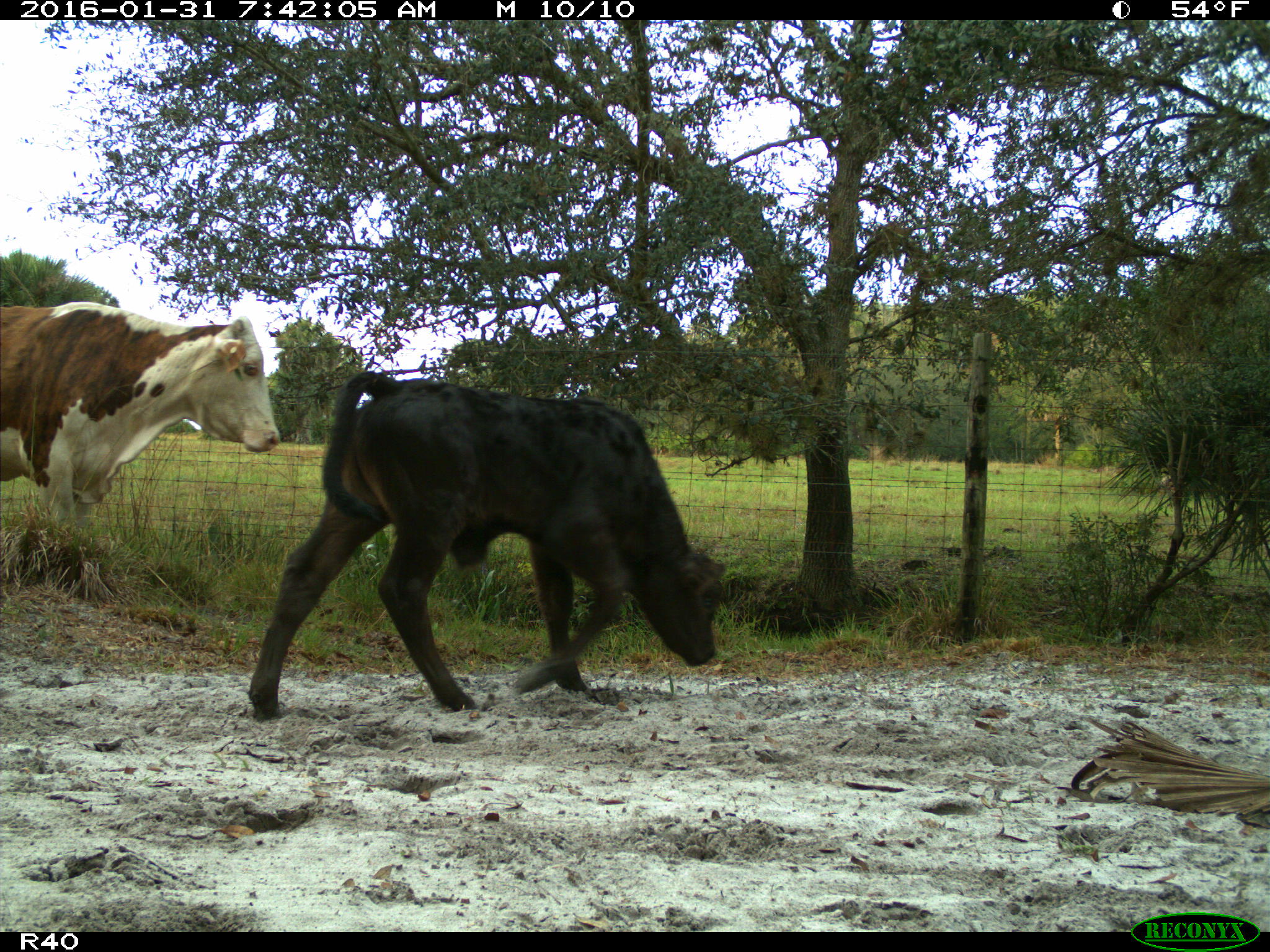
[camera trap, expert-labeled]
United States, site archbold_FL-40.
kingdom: Animalia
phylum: Chordata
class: Mammalia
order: Artiodactyla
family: Bovidae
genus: Bos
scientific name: Bos taurus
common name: domestic cow